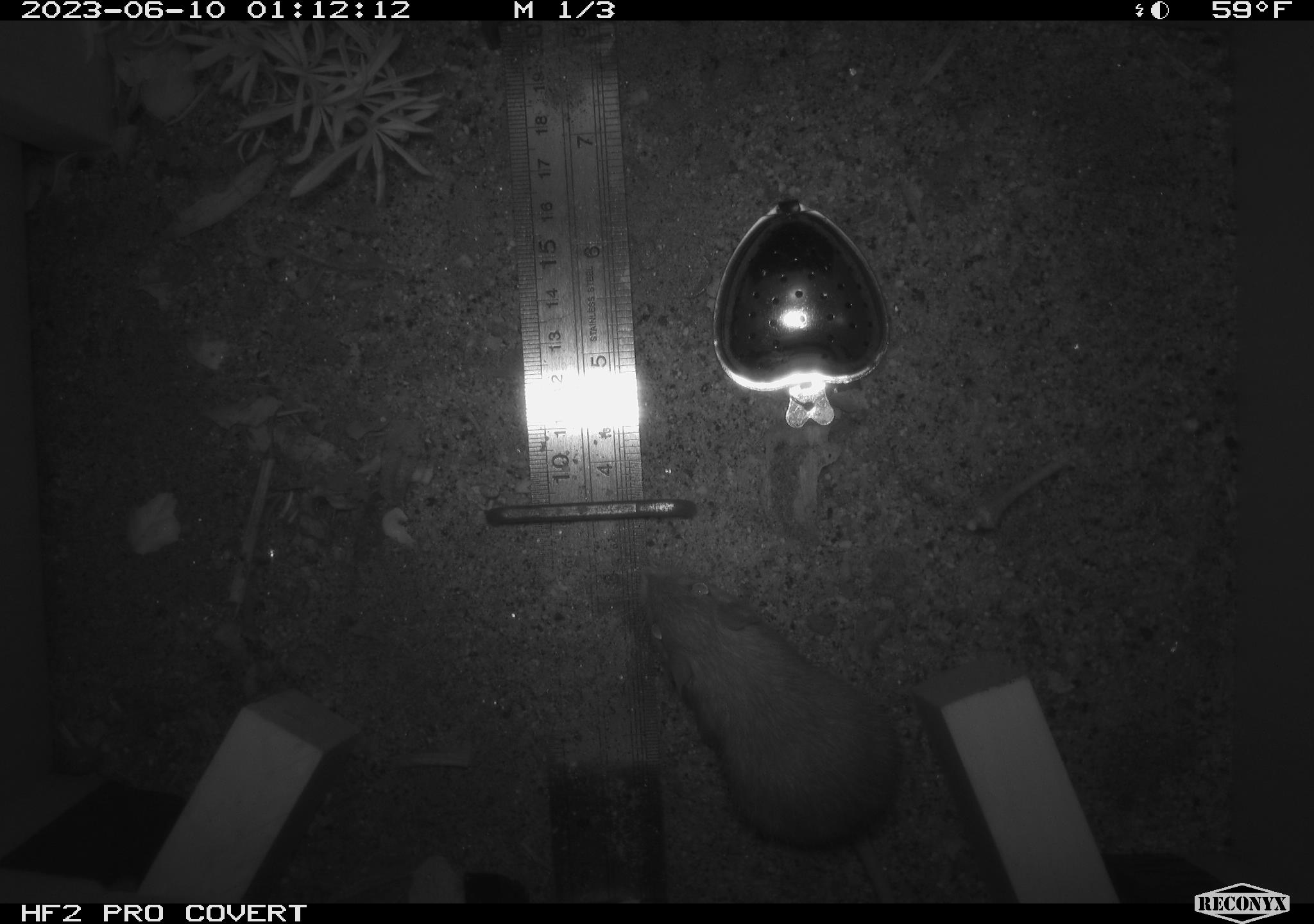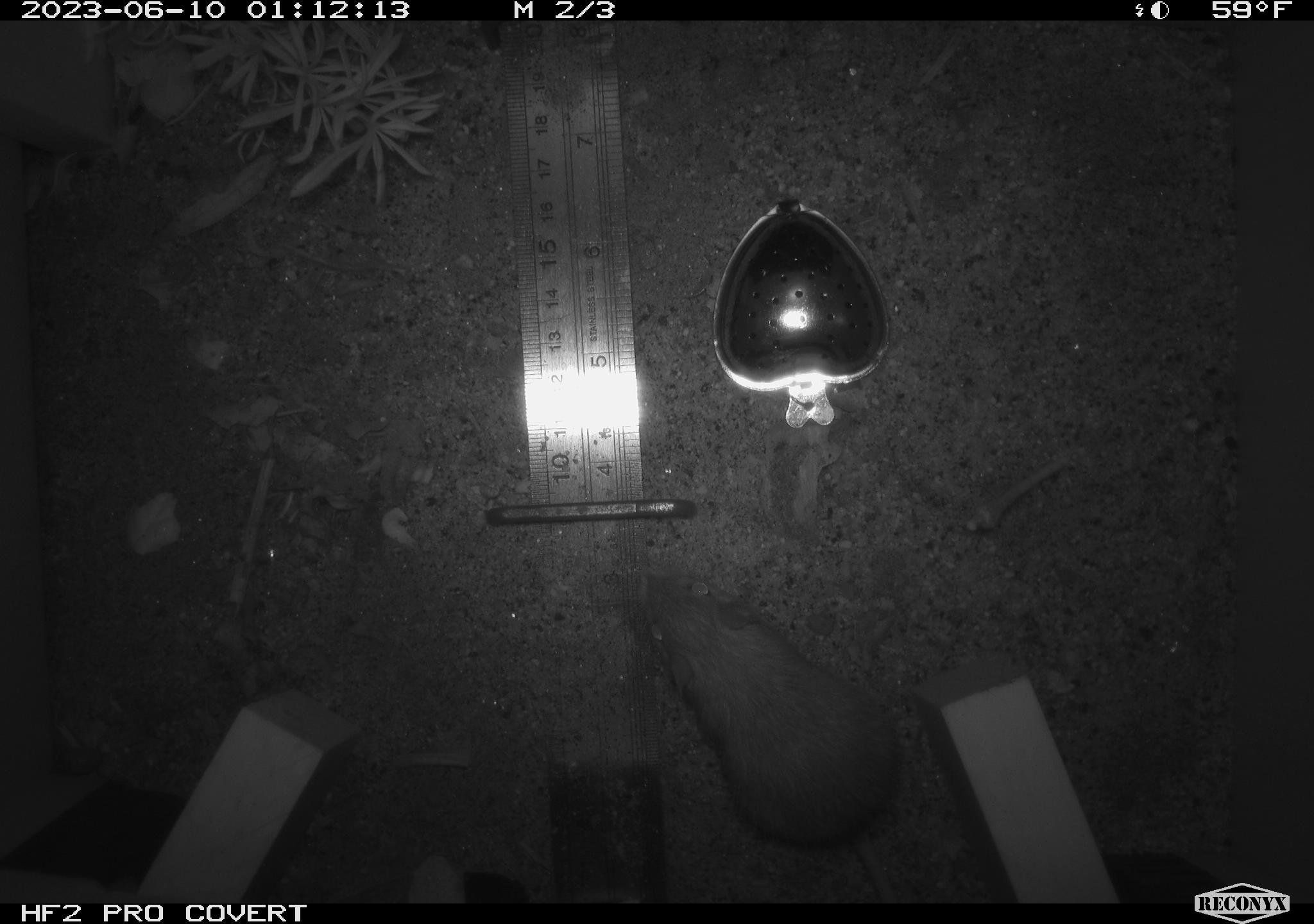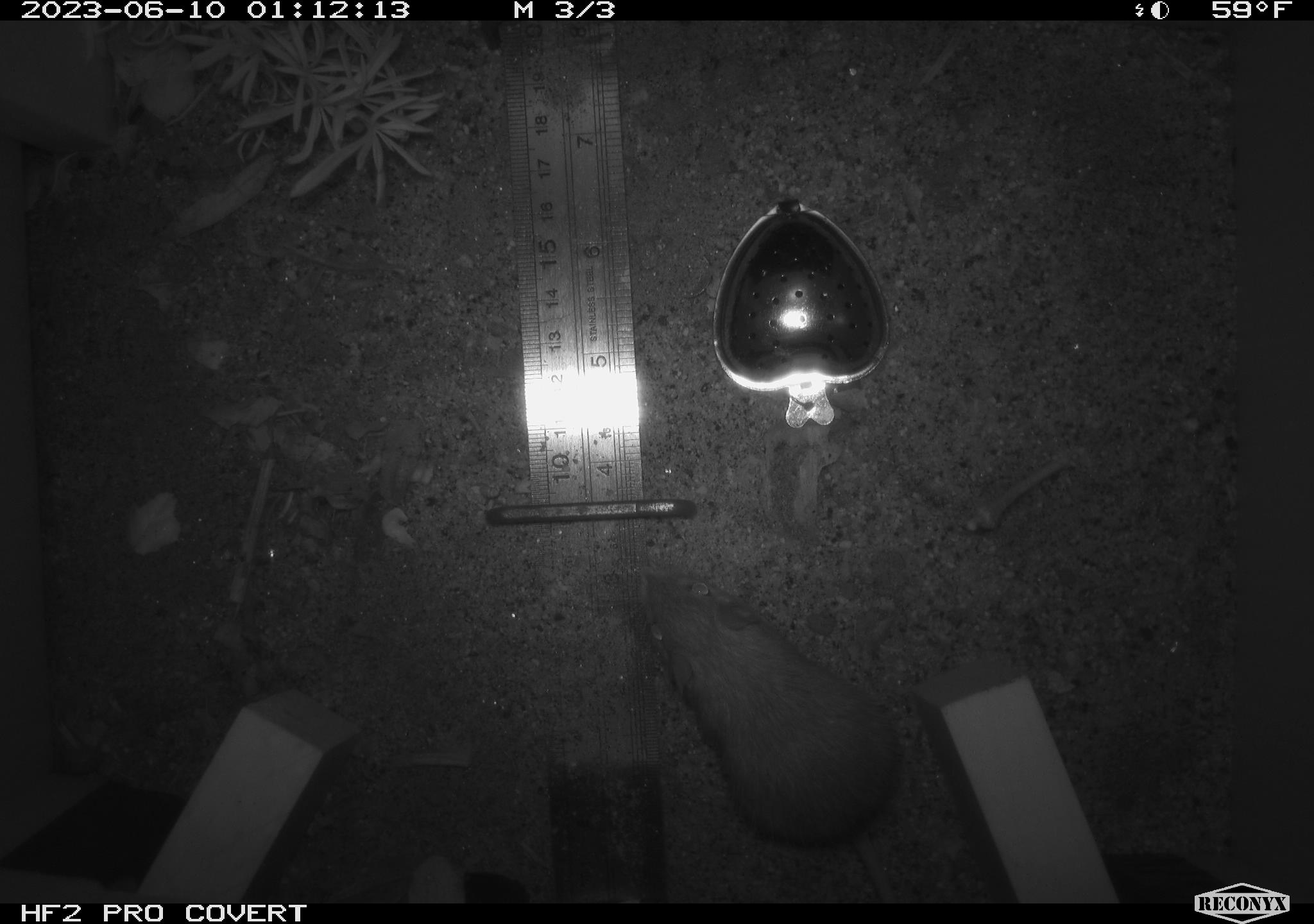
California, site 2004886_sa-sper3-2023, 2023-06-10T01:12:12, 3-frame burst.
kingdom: Animalia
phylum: Chordata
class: Mammalia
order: Rodentia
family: Heteromyidae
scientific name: Heteromyidae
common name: kangaroo rats and pocket mice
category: heteromyidae family